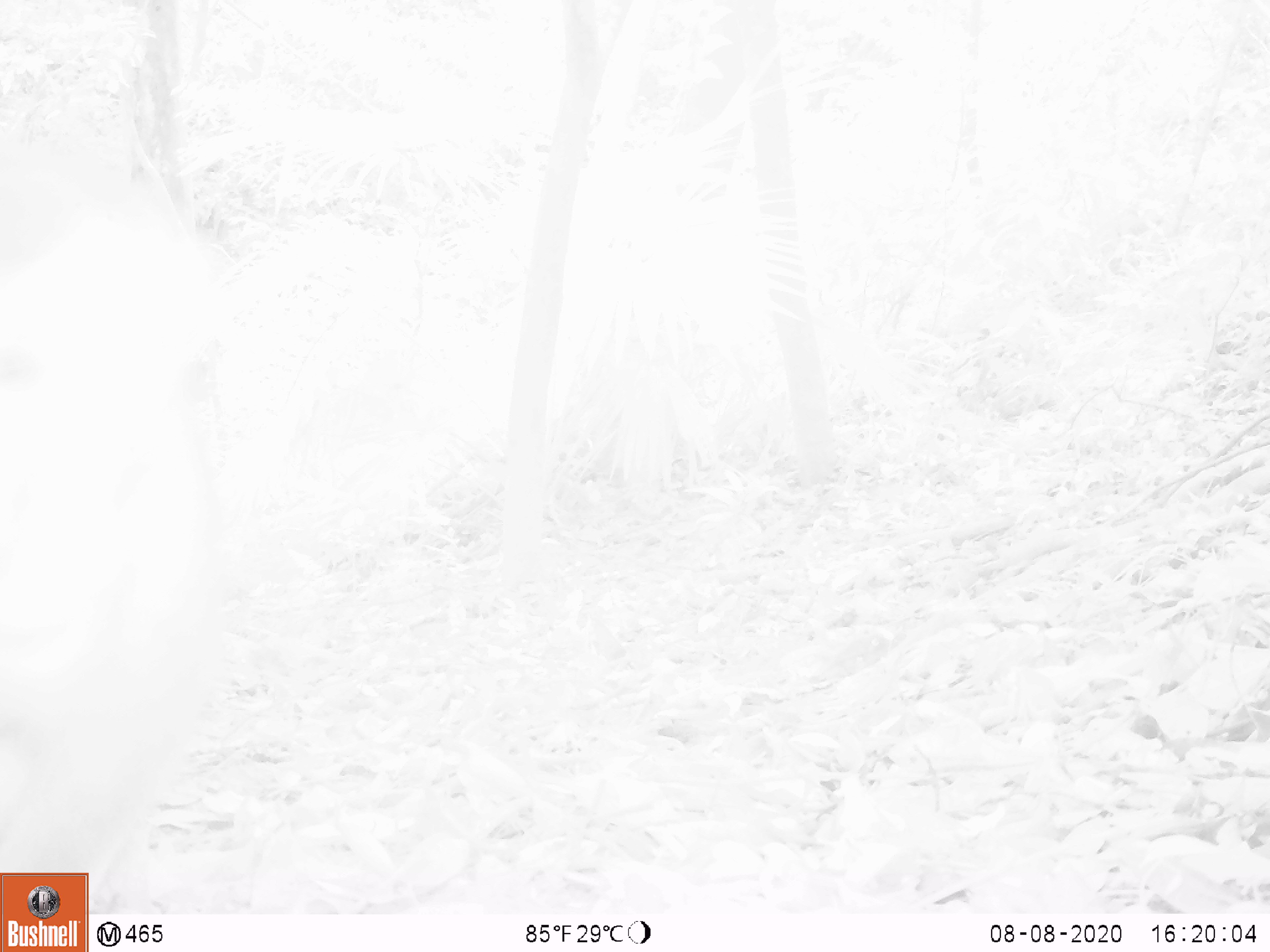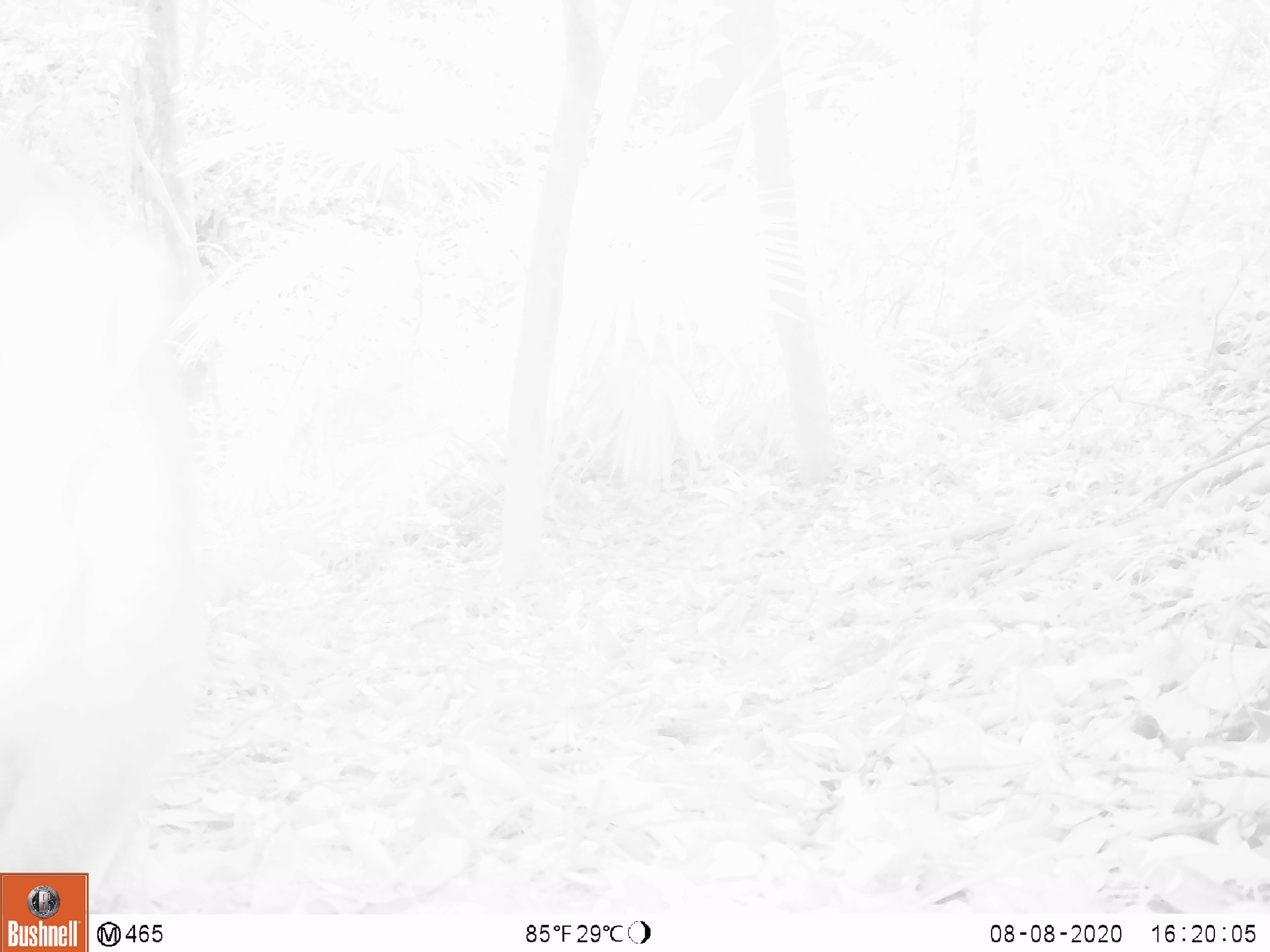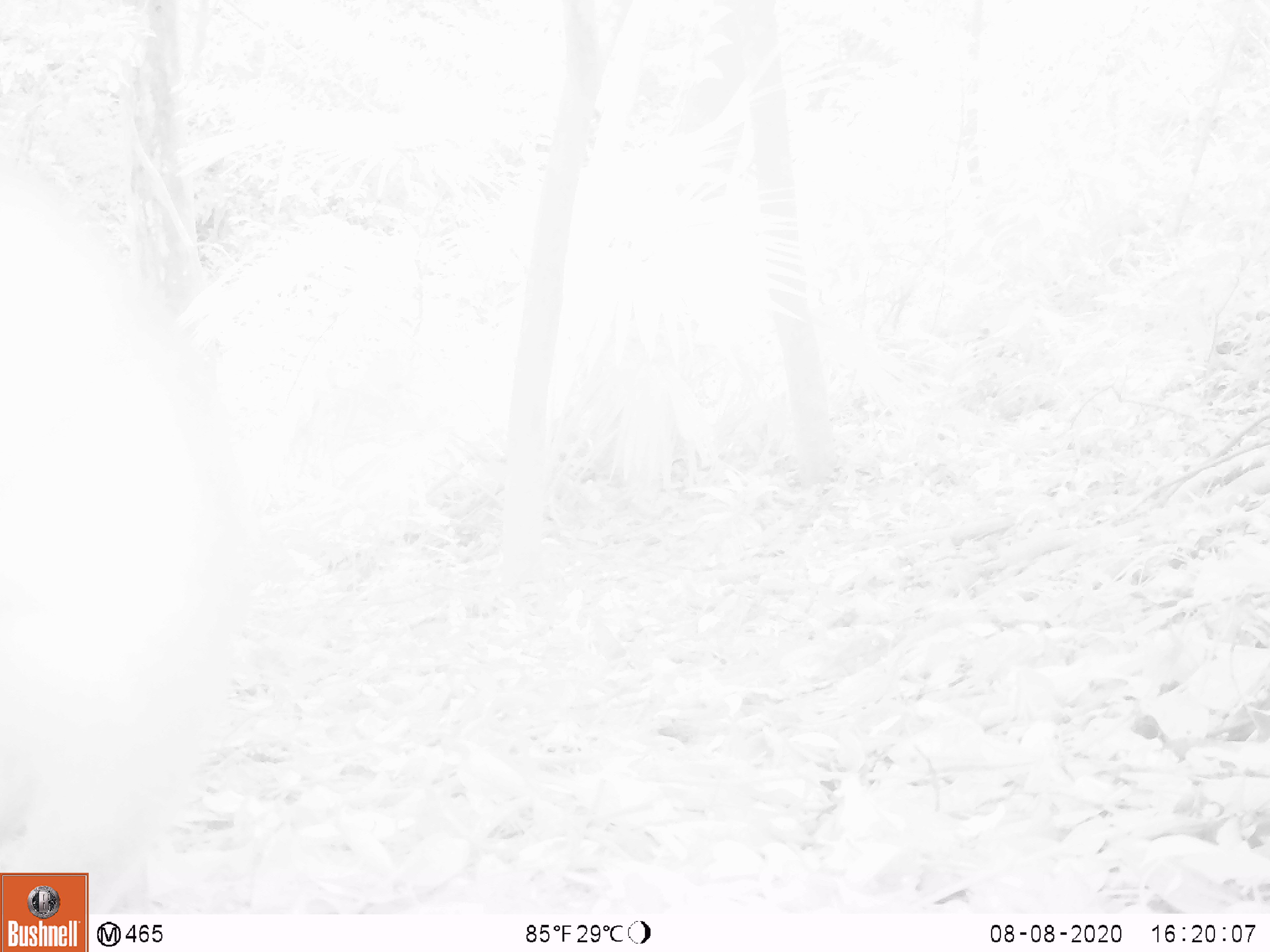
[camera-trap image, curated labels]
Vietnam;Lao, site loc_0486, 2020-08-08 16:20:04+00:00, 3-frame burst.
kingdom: Animalia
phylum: Chordata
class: Mammalia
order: Primates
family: Cercopithecidae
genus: Macaca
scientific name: Macaca nemestrina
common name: pig-tailed macaque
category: pig tailed macaque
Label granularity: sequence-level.